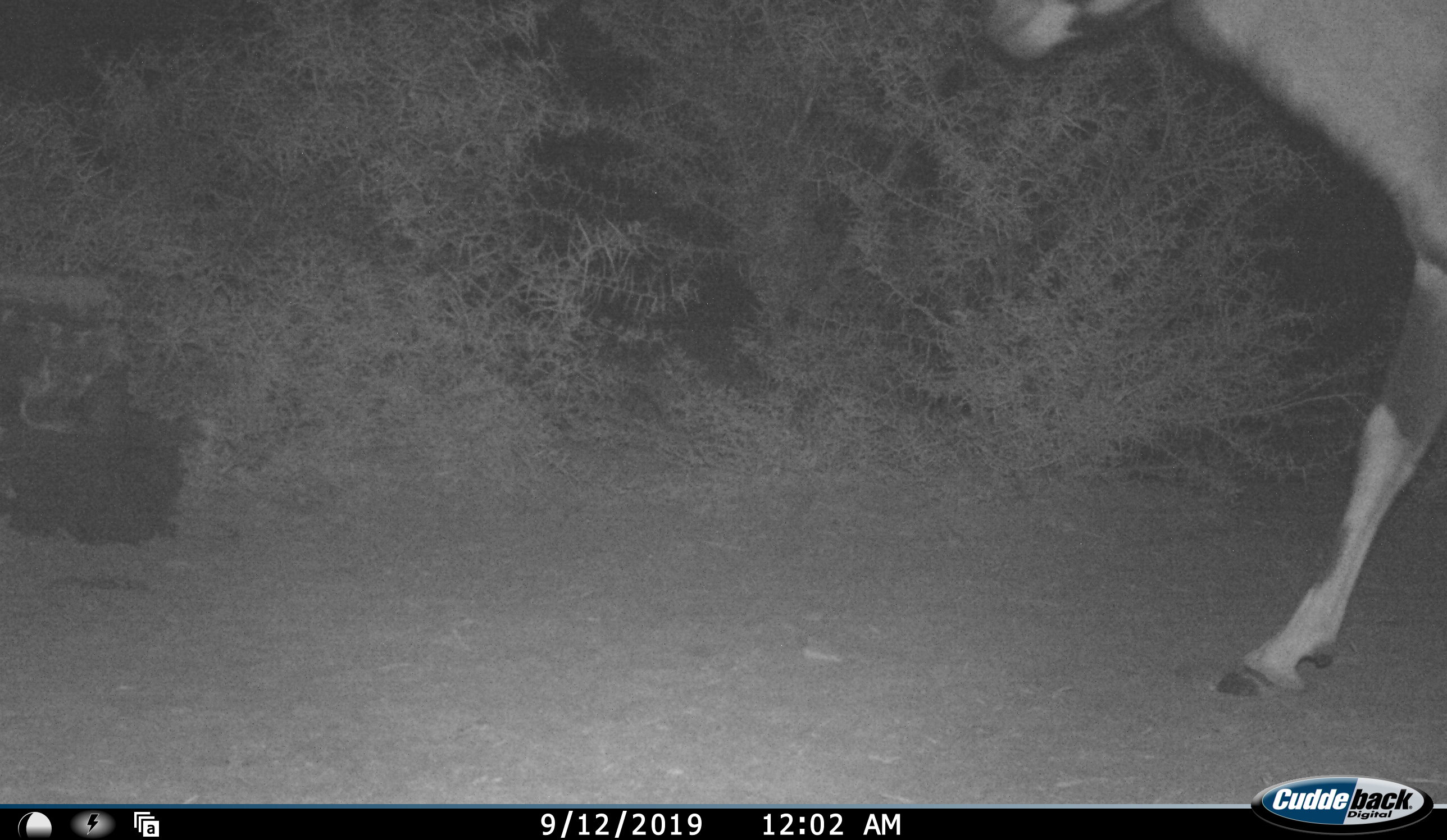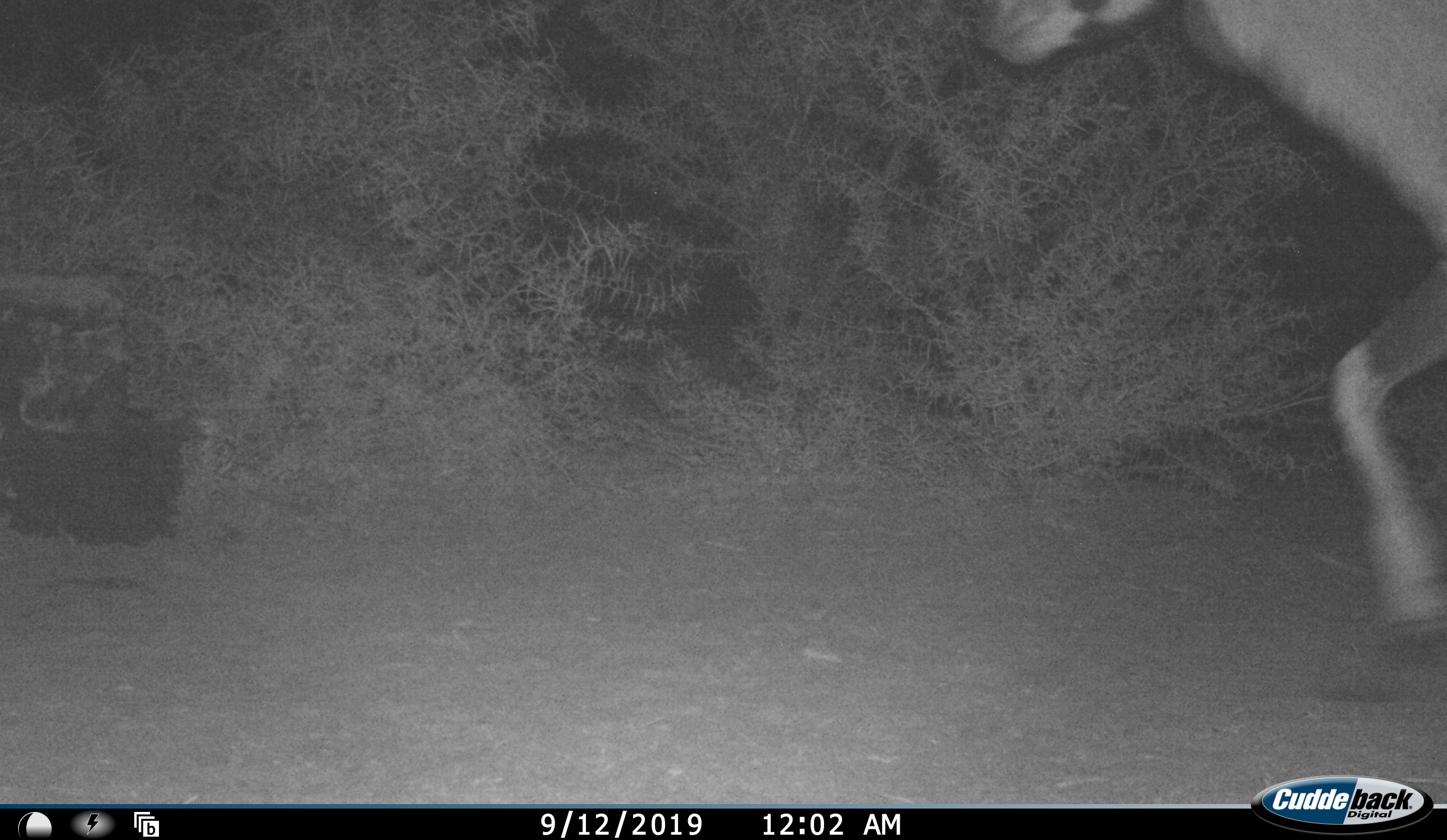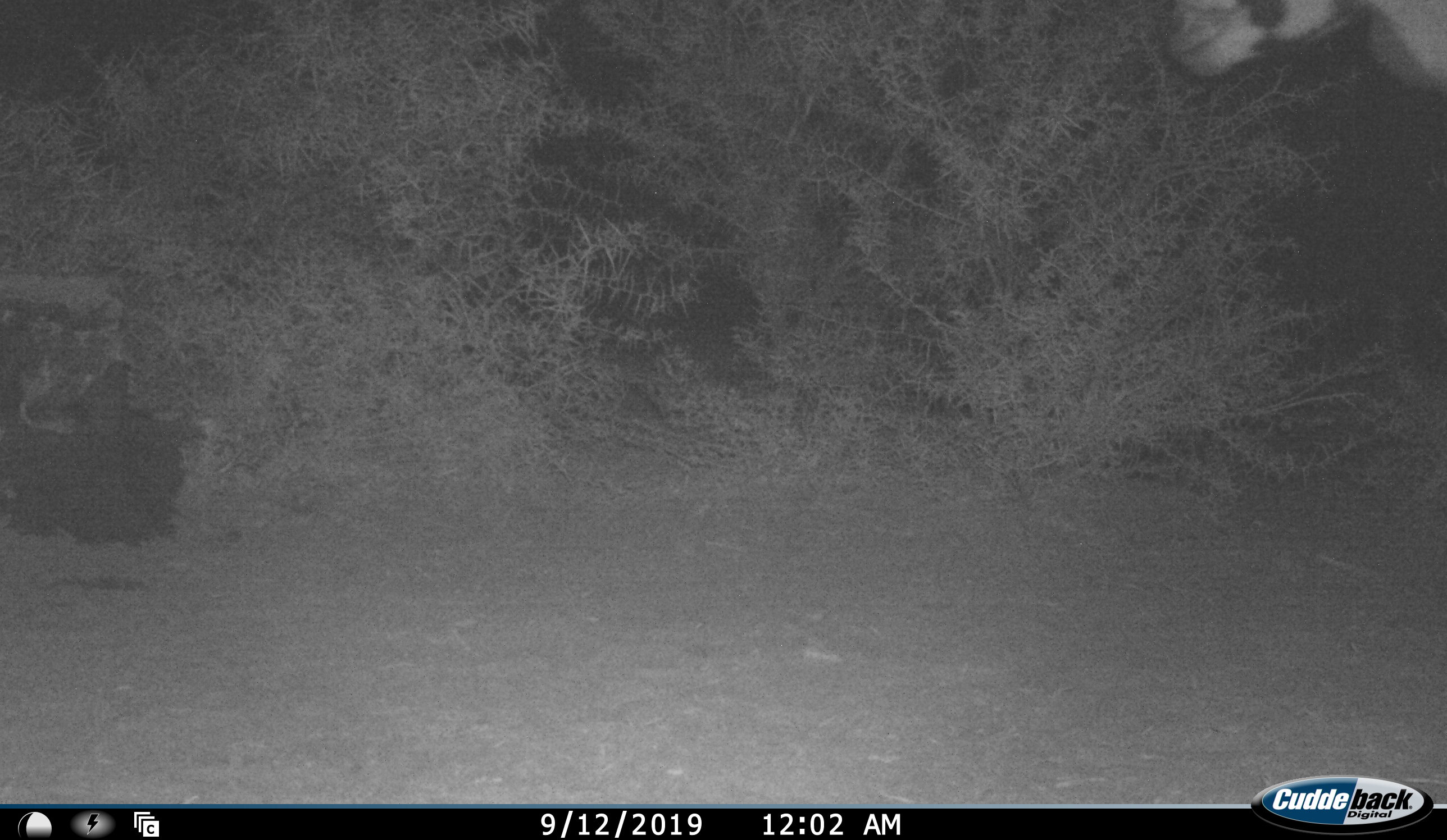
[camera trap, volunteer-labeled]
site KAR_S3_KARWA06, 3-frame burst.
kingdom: Animalia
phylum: Chordata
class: Mammalia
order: Artiodactyla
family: Bovidae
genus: Oryx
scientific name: Oryx gazella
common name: gemsbok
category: oryx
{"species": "oryx (gemsbok) (Oryx gazella)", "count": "1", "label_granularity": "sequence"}